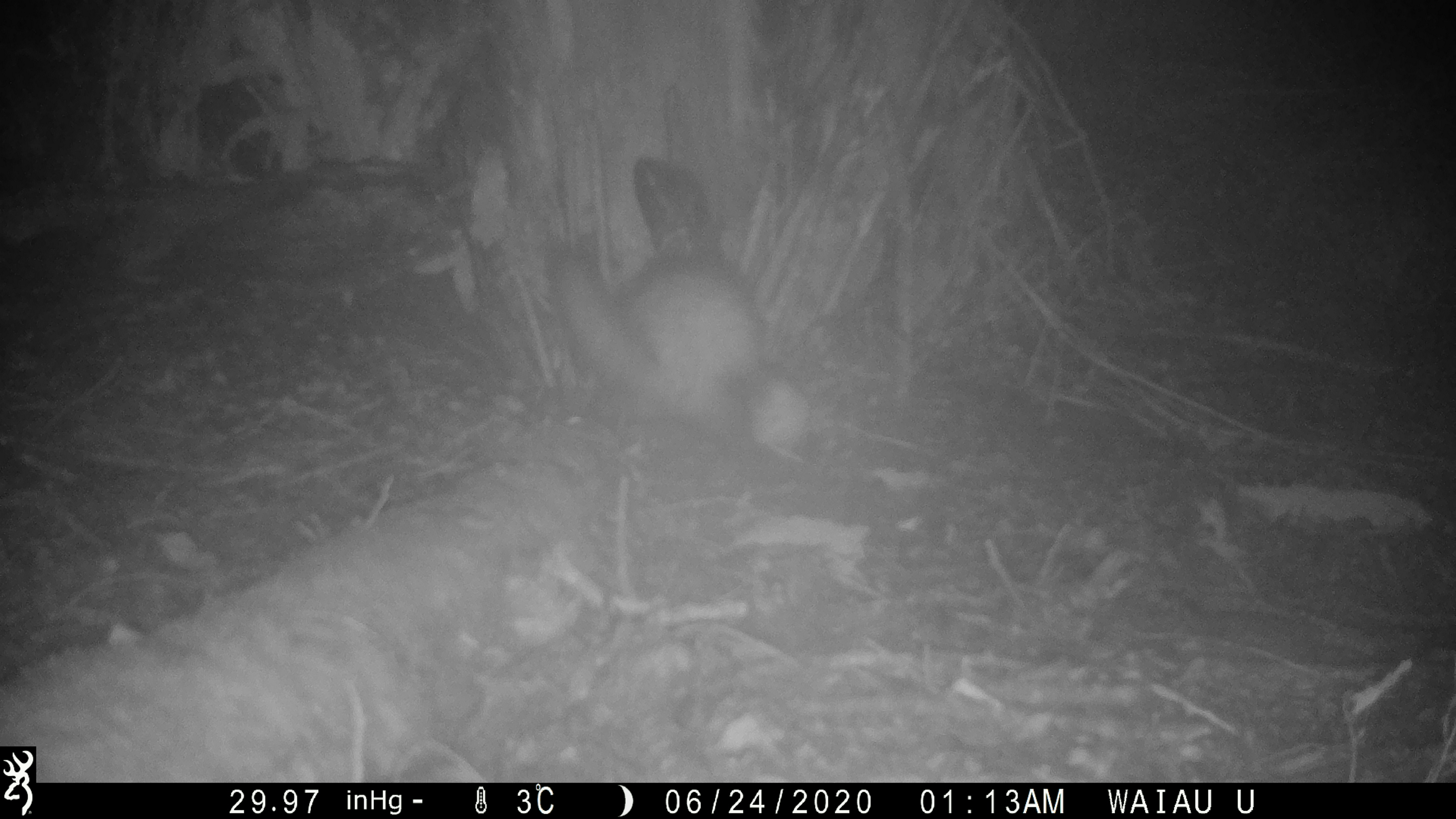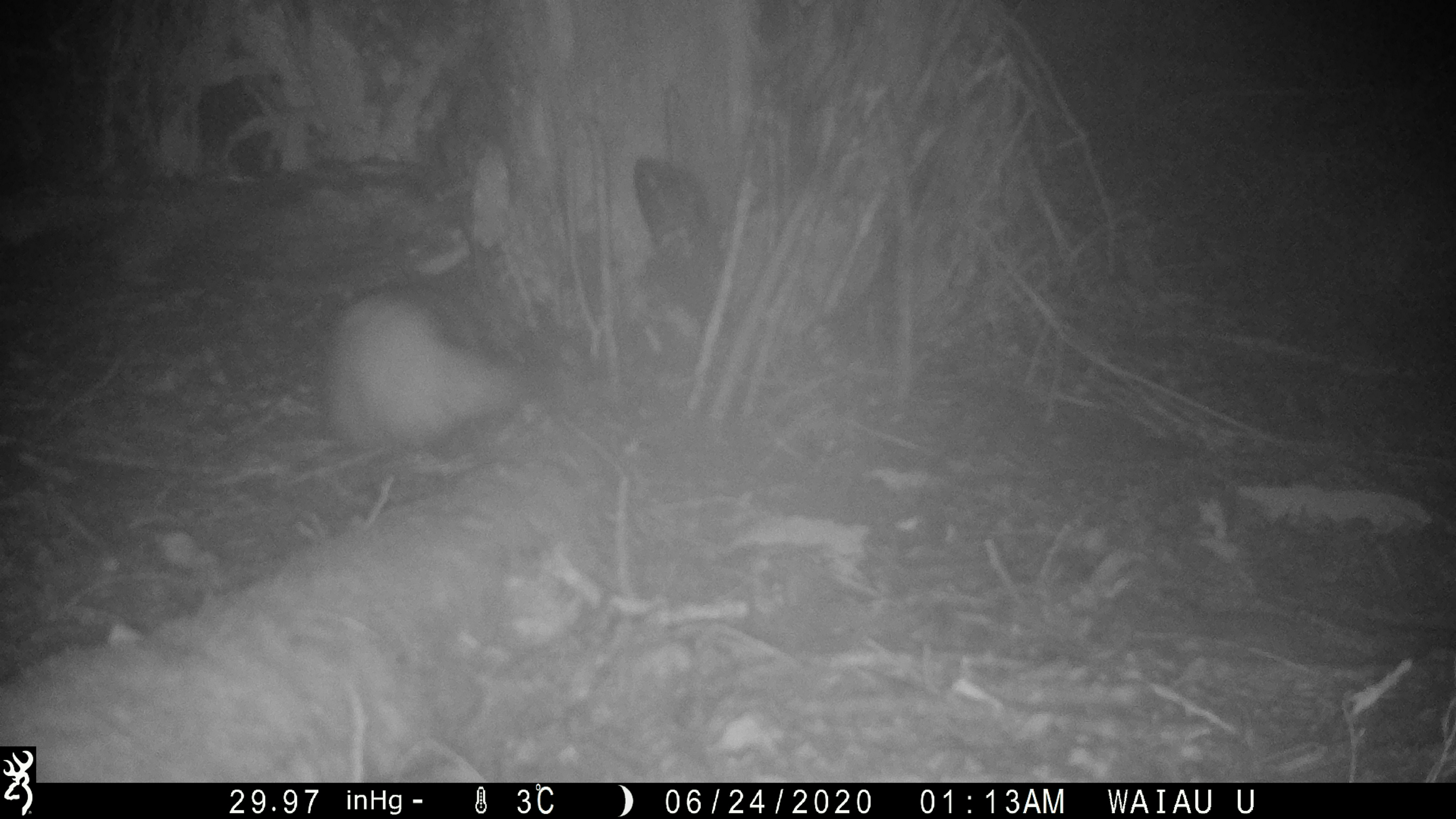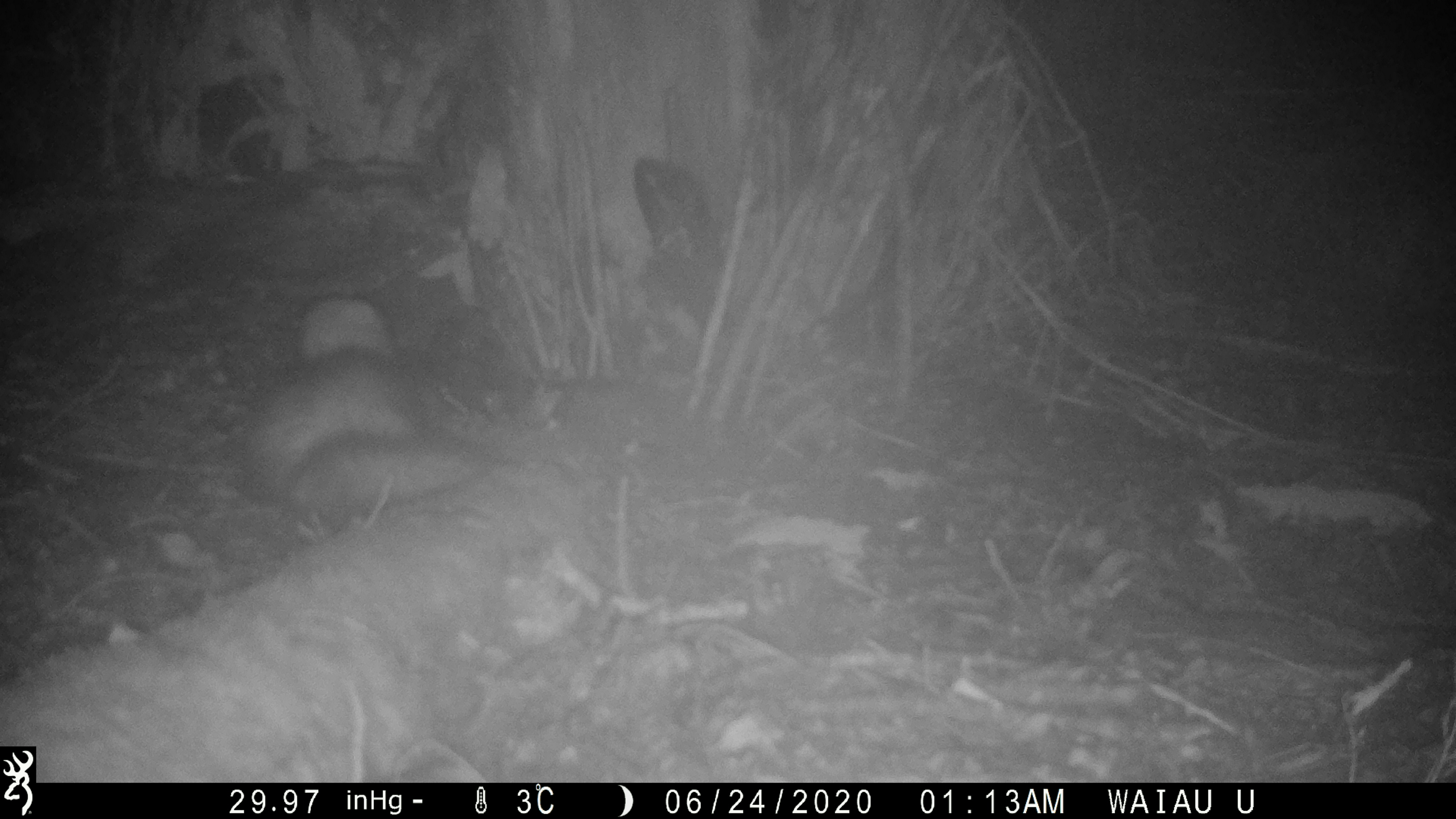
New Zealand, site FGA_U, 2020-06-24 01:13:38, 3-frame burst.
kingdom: Animalia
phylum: Chordata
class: Mammalia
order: Carnivora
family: Mustelidae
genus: Mustela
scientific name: Mustela furo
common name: ferret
Ferret (Mustela furo).